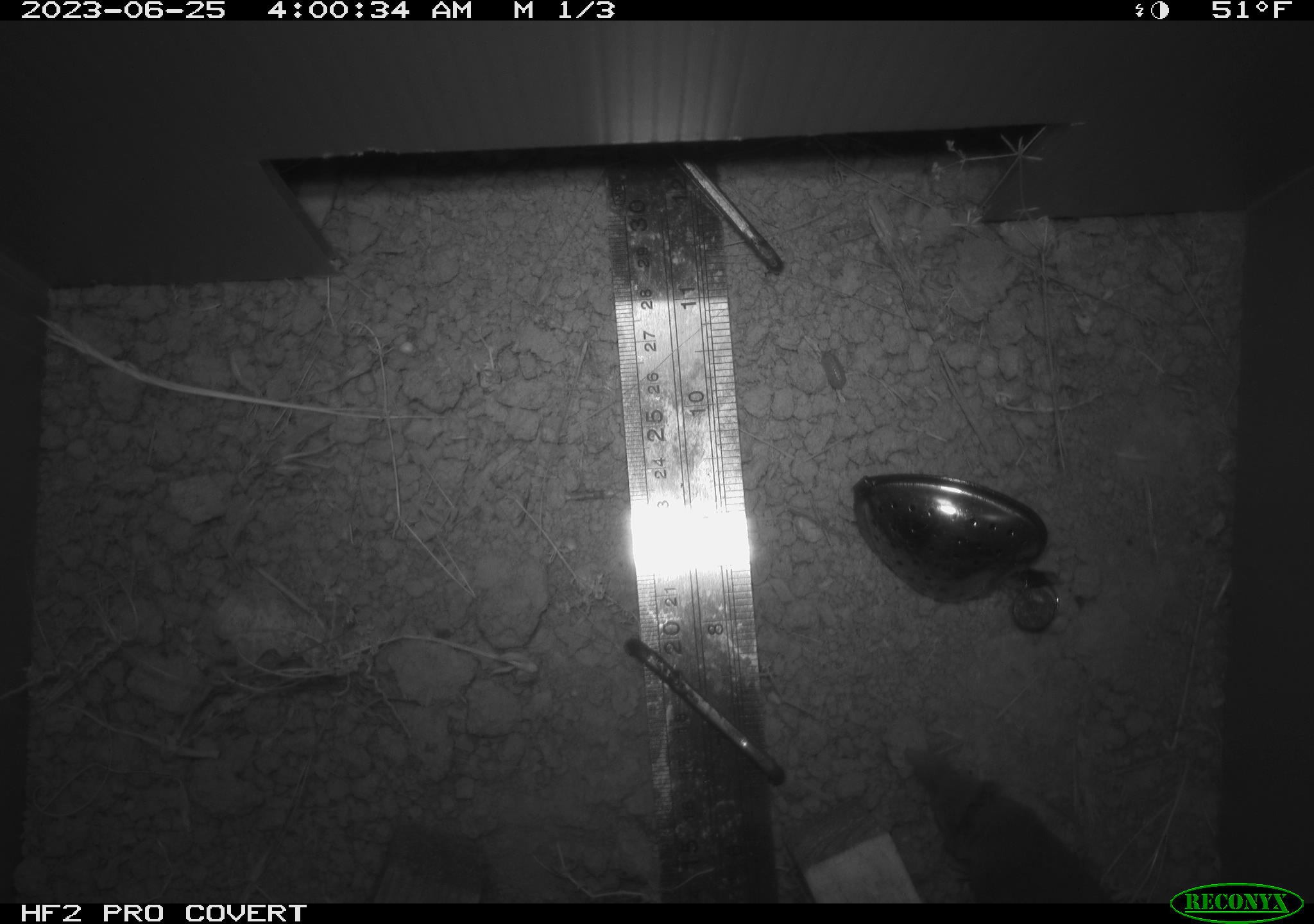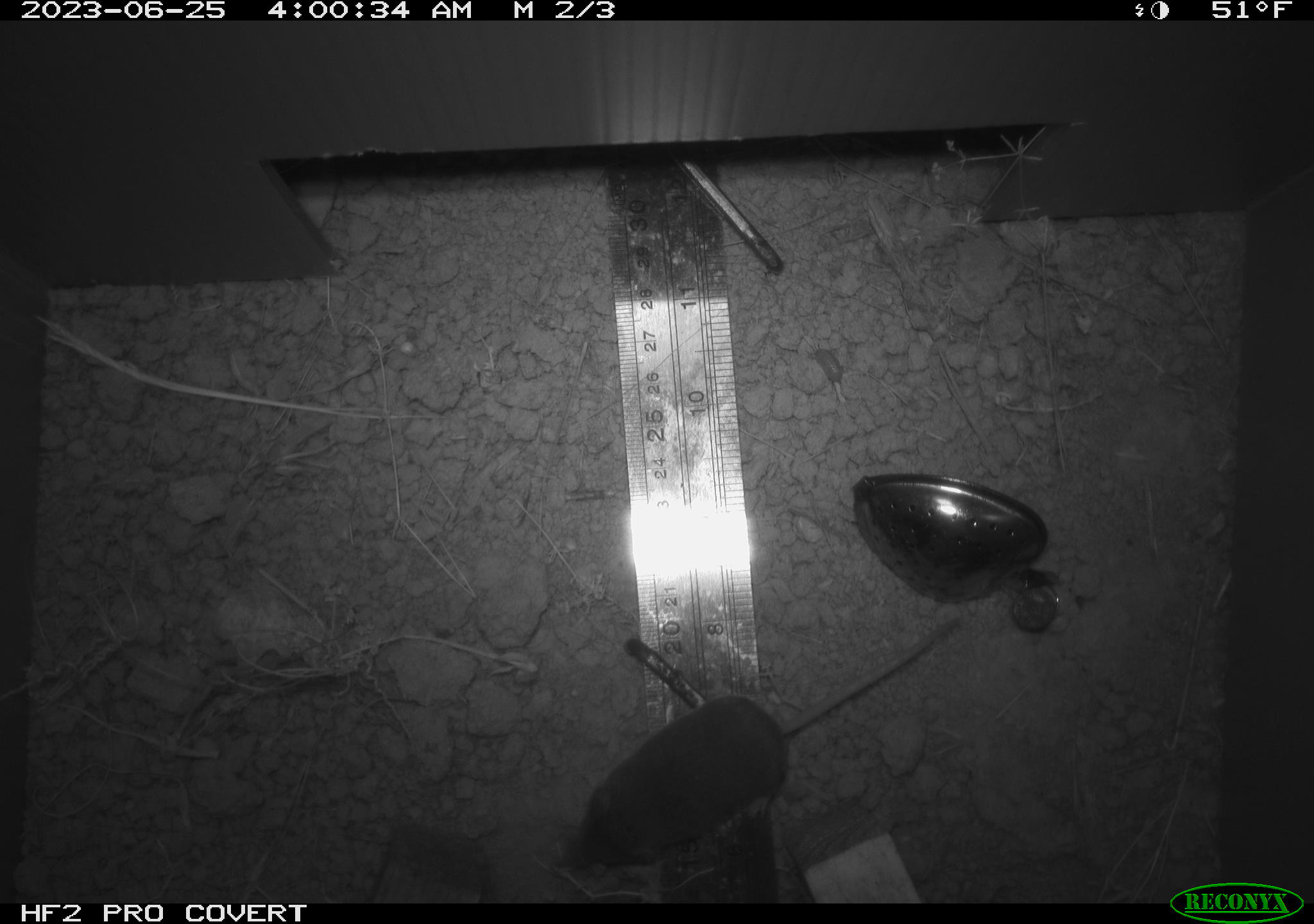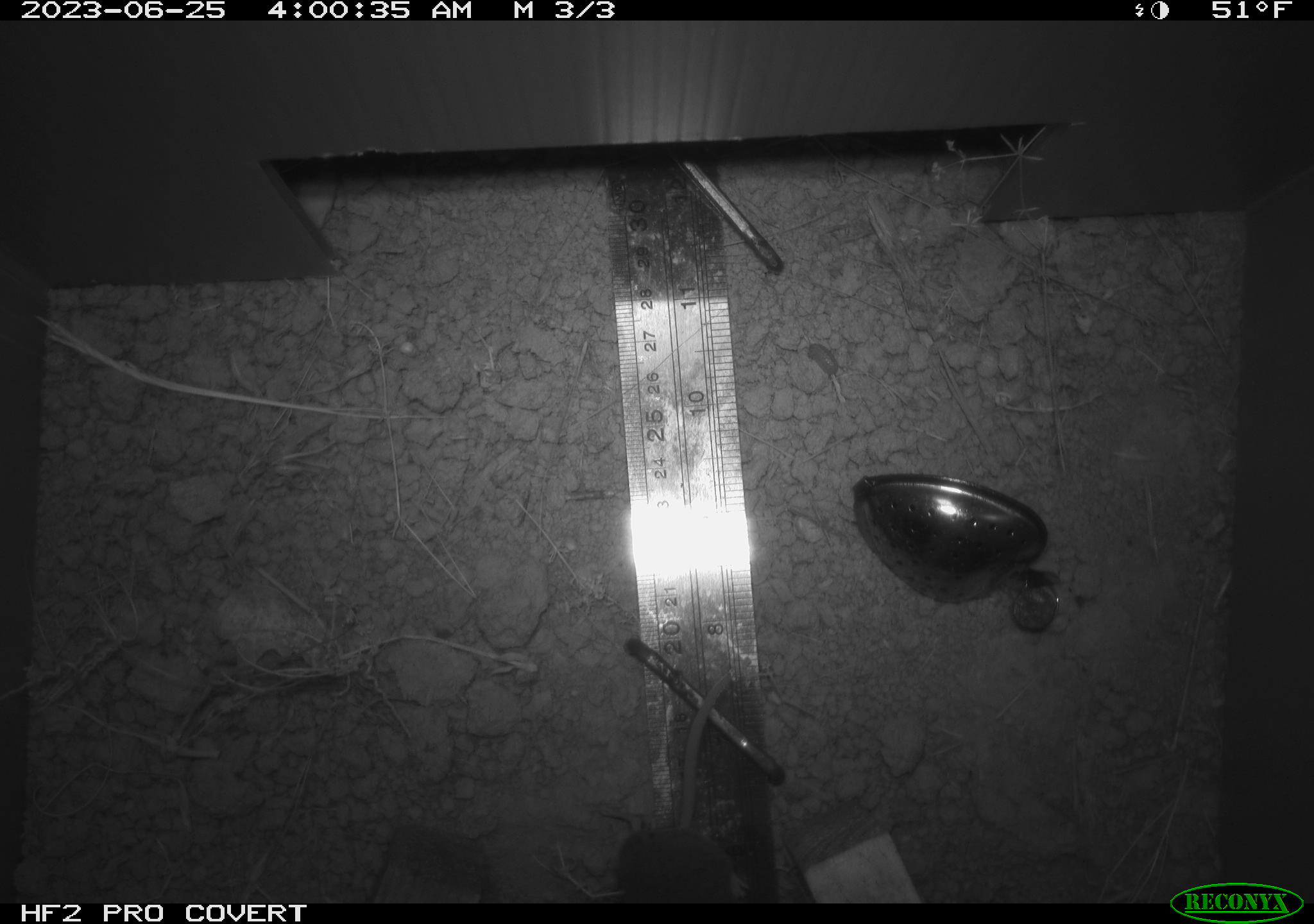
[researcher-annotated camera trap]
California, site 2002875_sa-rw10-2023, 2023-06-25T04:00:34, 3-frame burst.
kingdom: Animalia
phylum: Chordata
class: Mammalia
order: Eulipotyphla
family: Soricidae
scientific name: Soricidae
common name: shrews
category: soricidae family